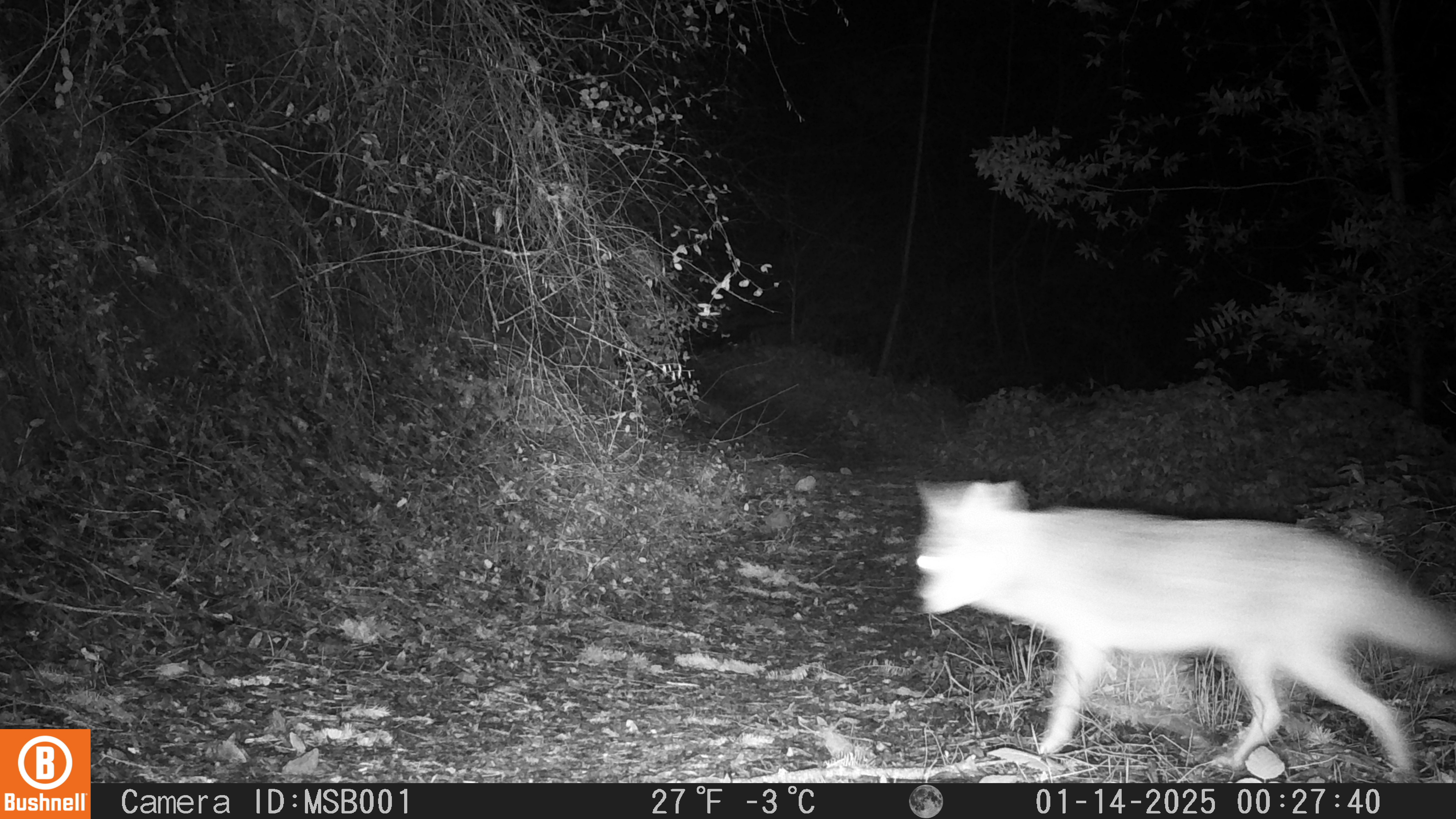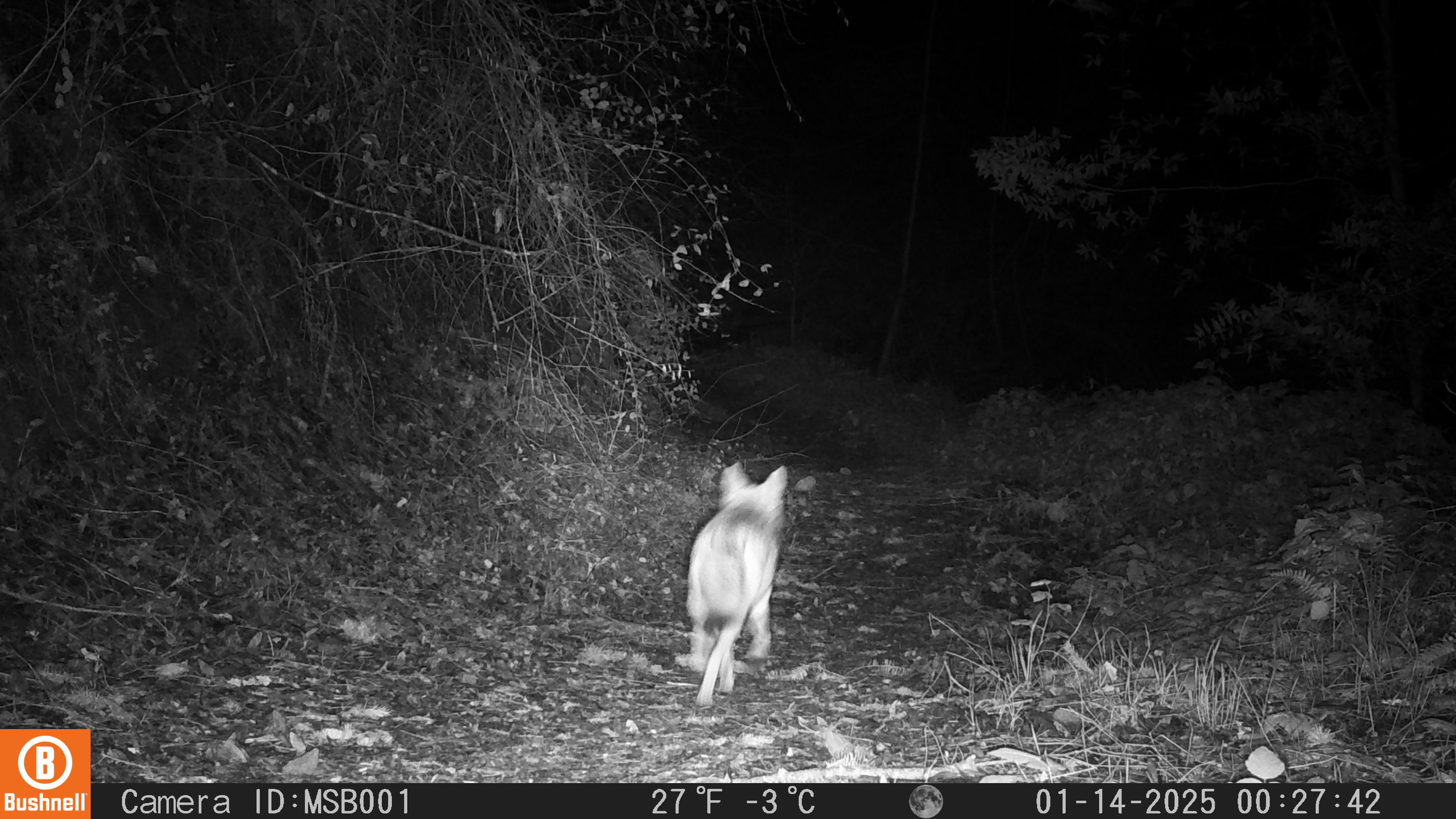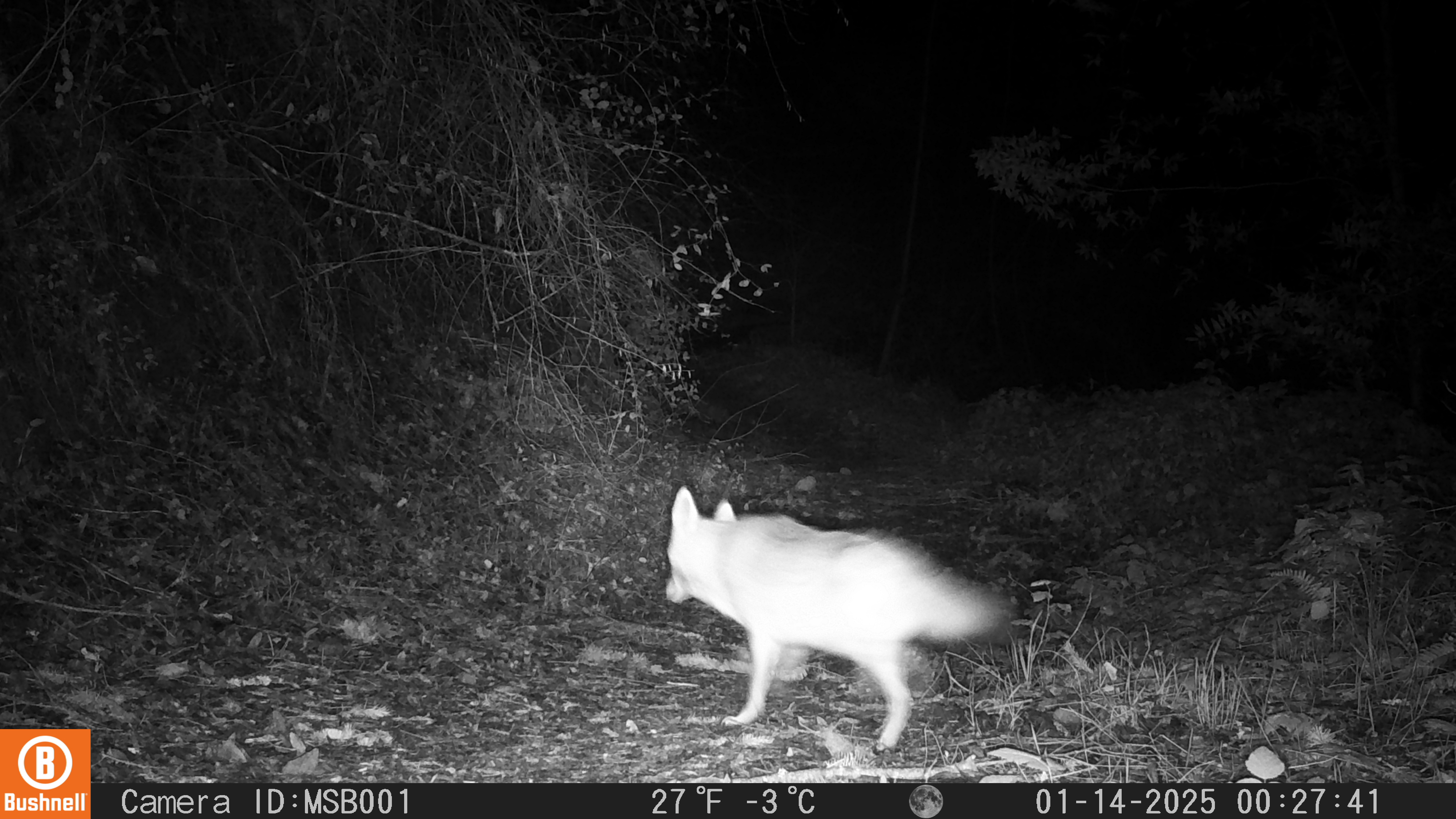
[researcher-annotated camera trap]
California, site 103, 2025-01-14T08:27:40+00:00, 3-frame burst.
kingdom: Animalia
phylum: Chordata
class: Mammalia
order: Carnivora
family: Canidae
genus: Canis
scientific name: Canis latrans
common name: coyote